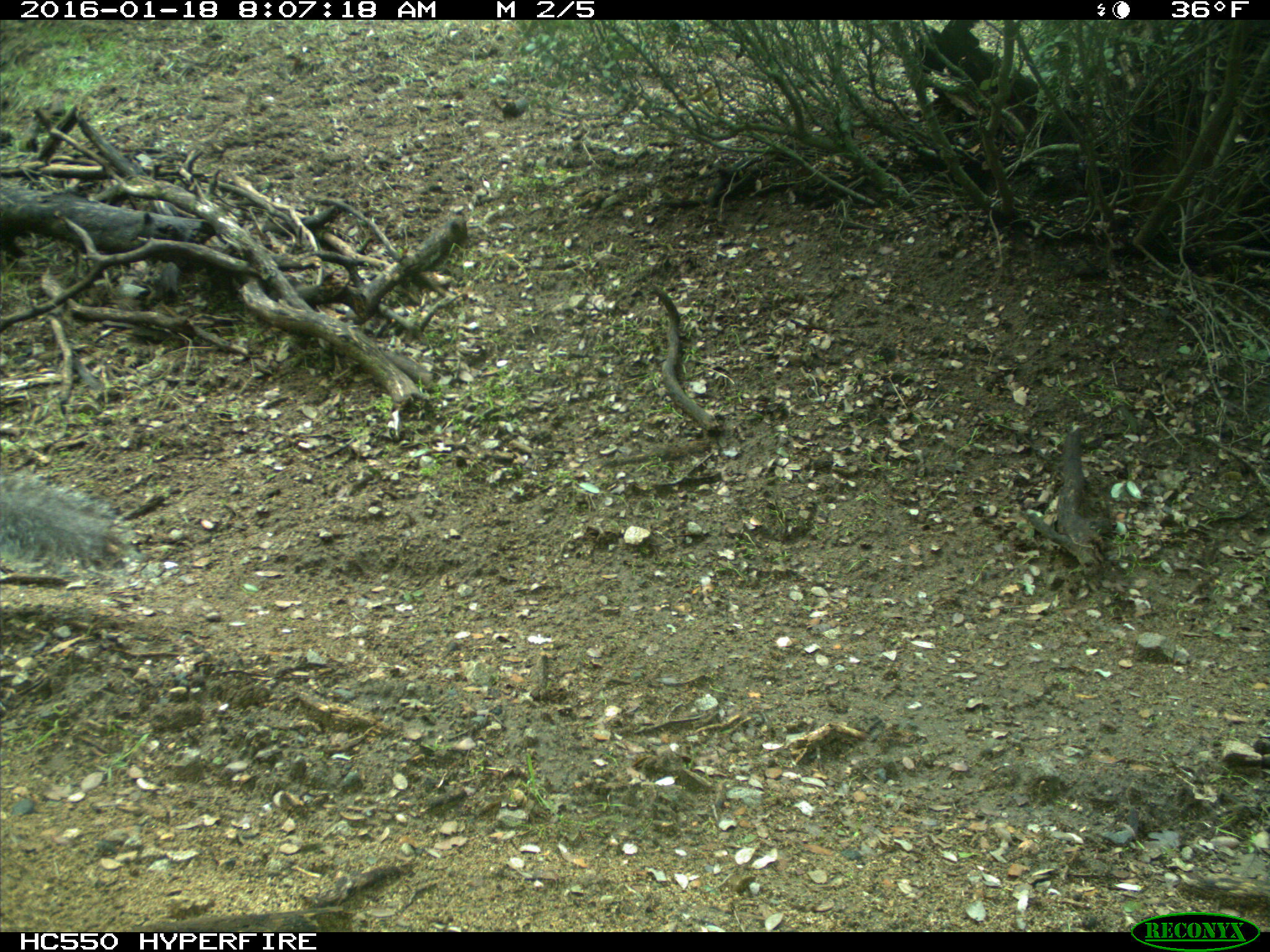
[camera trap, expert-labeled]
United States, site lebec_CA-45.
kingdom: Animalia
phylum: Chordata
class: Mammalia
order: Rodentia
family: Sciuridae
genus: Sciurus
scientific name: Sciurus carolinensis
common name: eastern gray squirrel